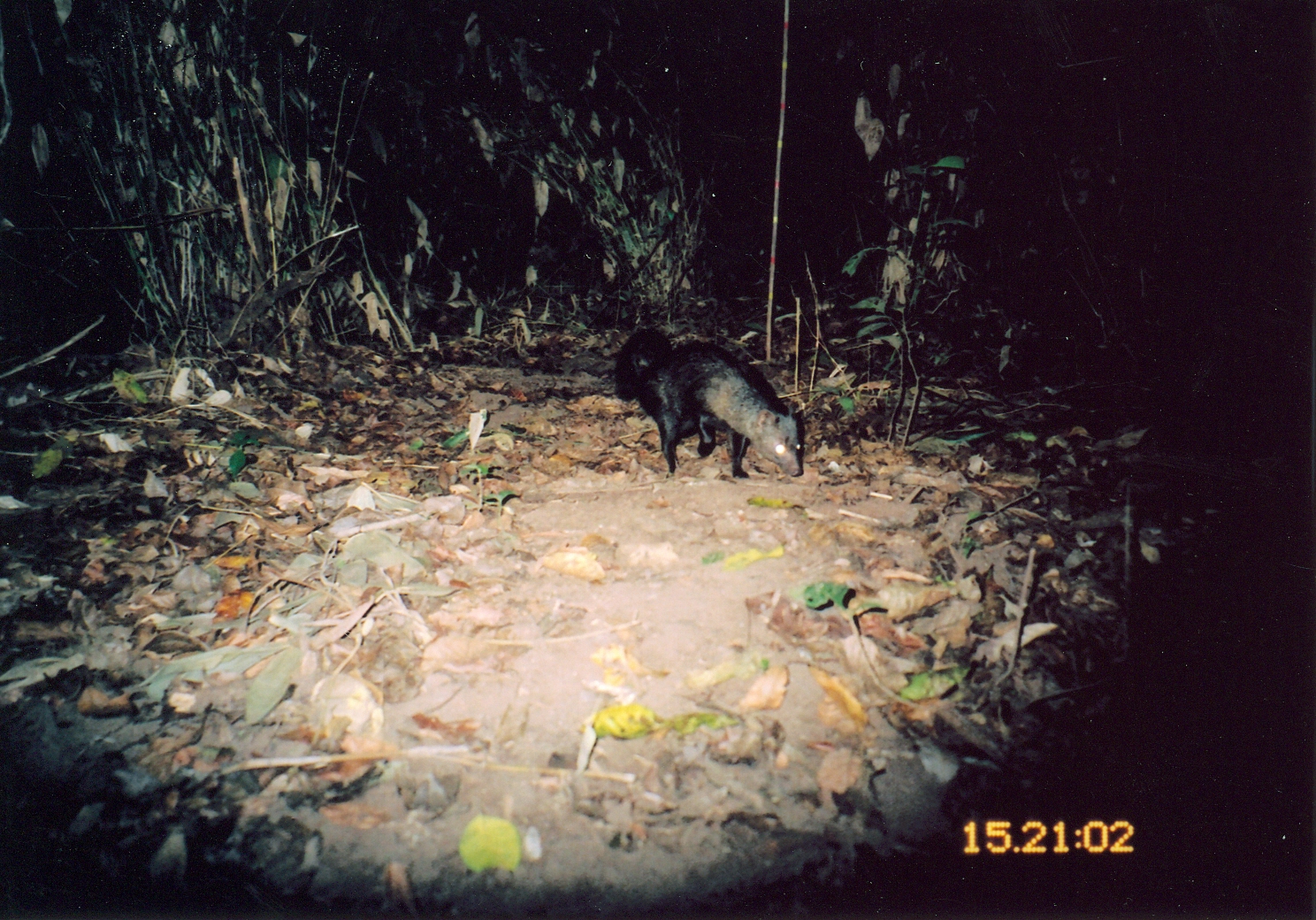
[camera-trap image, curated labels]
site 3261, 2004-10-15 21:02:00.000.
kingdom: Animalia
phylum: Chordata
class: Mammalia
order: Carnivora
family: Herpestidae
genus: Bdeogale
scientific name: Bdeogale crassicauda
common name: bushy-tailed mongoose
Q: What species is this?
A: Bdeogale crassicauda (bushy-tailed mongoose).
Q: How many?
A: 1.